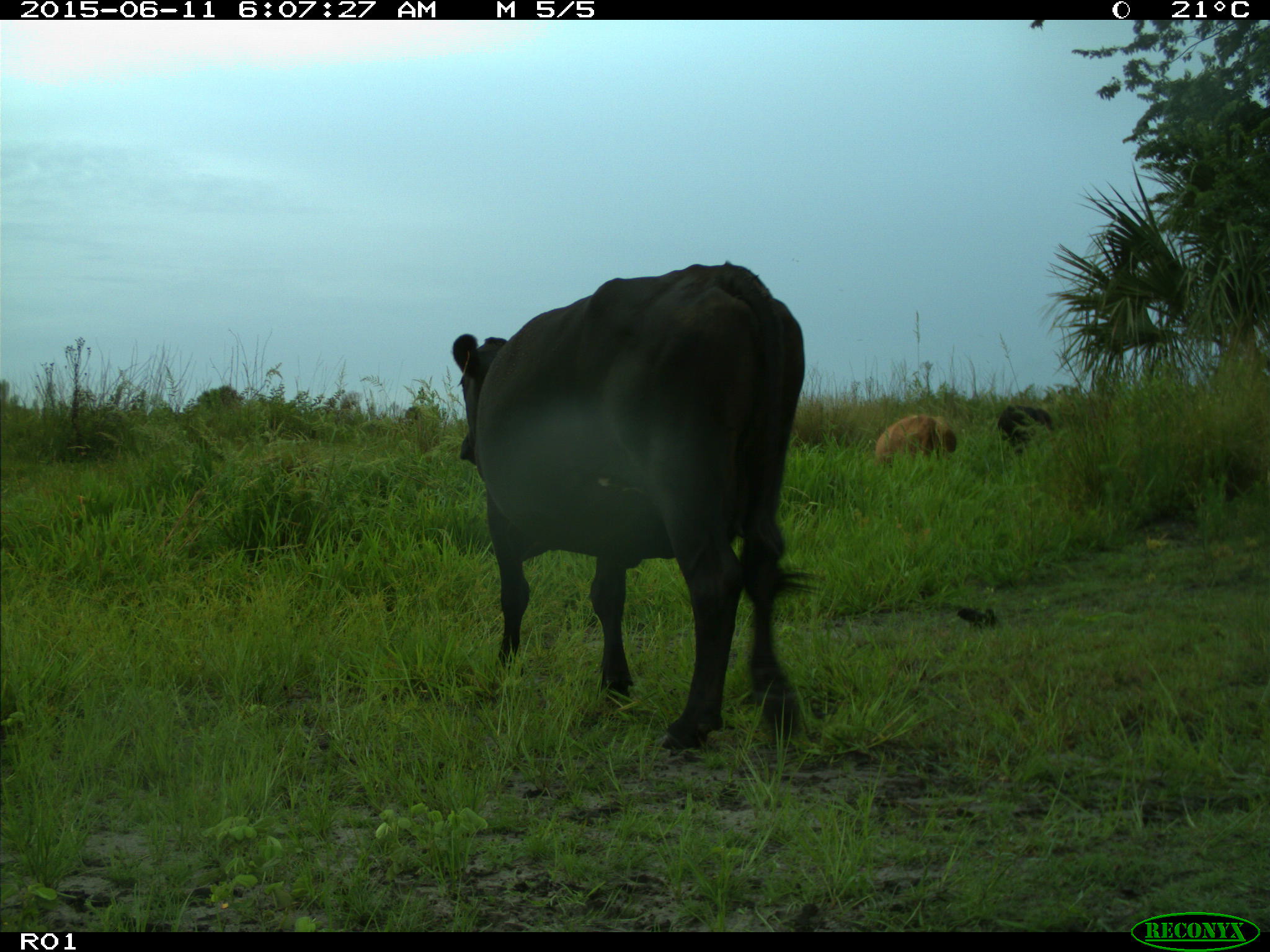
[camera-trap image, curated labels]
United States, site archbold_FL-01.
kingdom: Animalia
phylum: Chordata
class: Mammalia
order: Artiodactyla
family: Bovidae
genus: Bos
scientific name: Bos taurus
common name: domestic cow